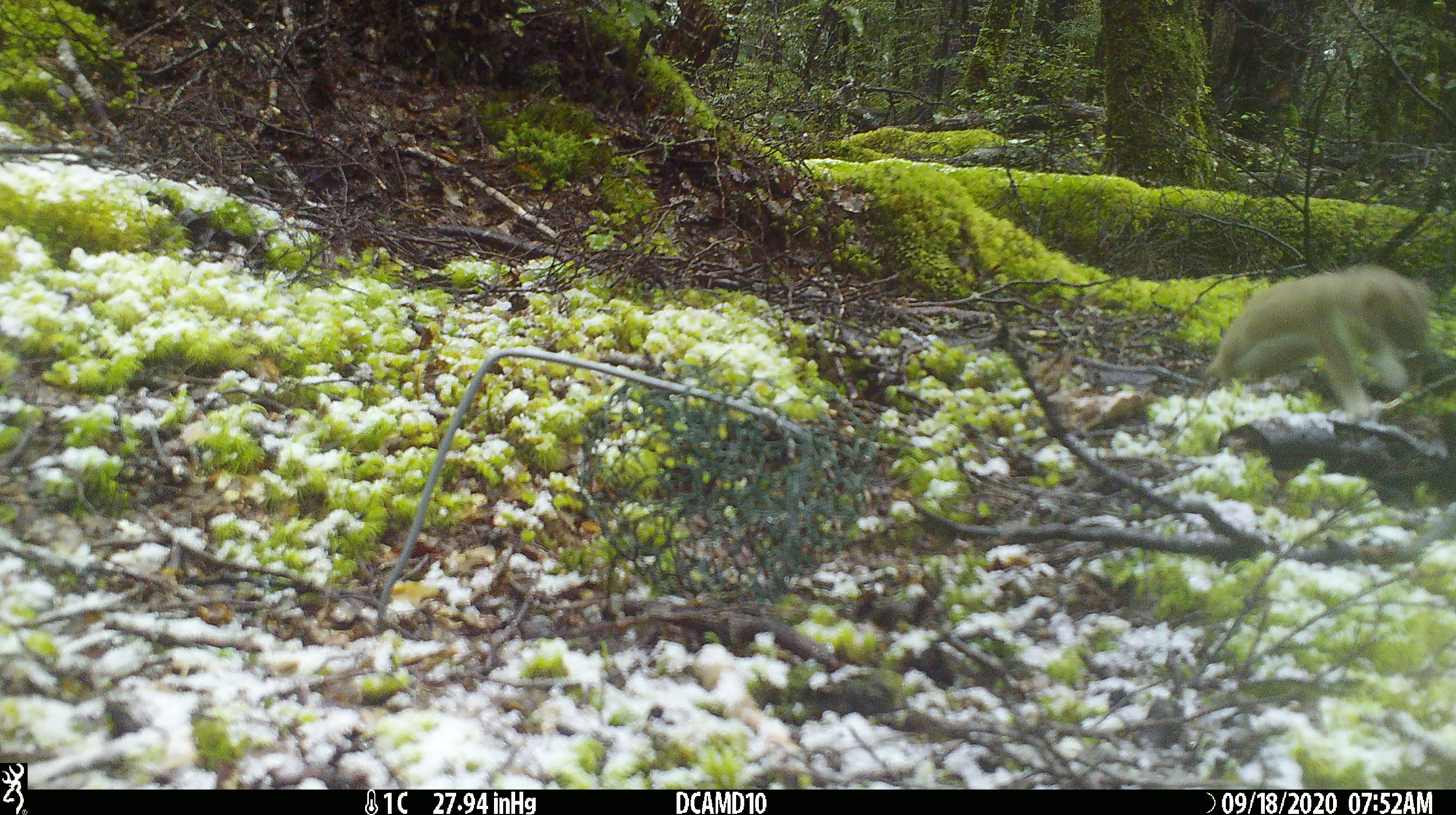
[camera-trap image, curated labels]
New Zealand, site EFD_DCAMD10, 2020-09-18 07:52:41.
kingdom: Animalia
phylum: Chordata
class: Mammalia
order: Carnivora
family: Mustelidae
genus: Mustela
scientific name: Mustela erminea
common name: stoat